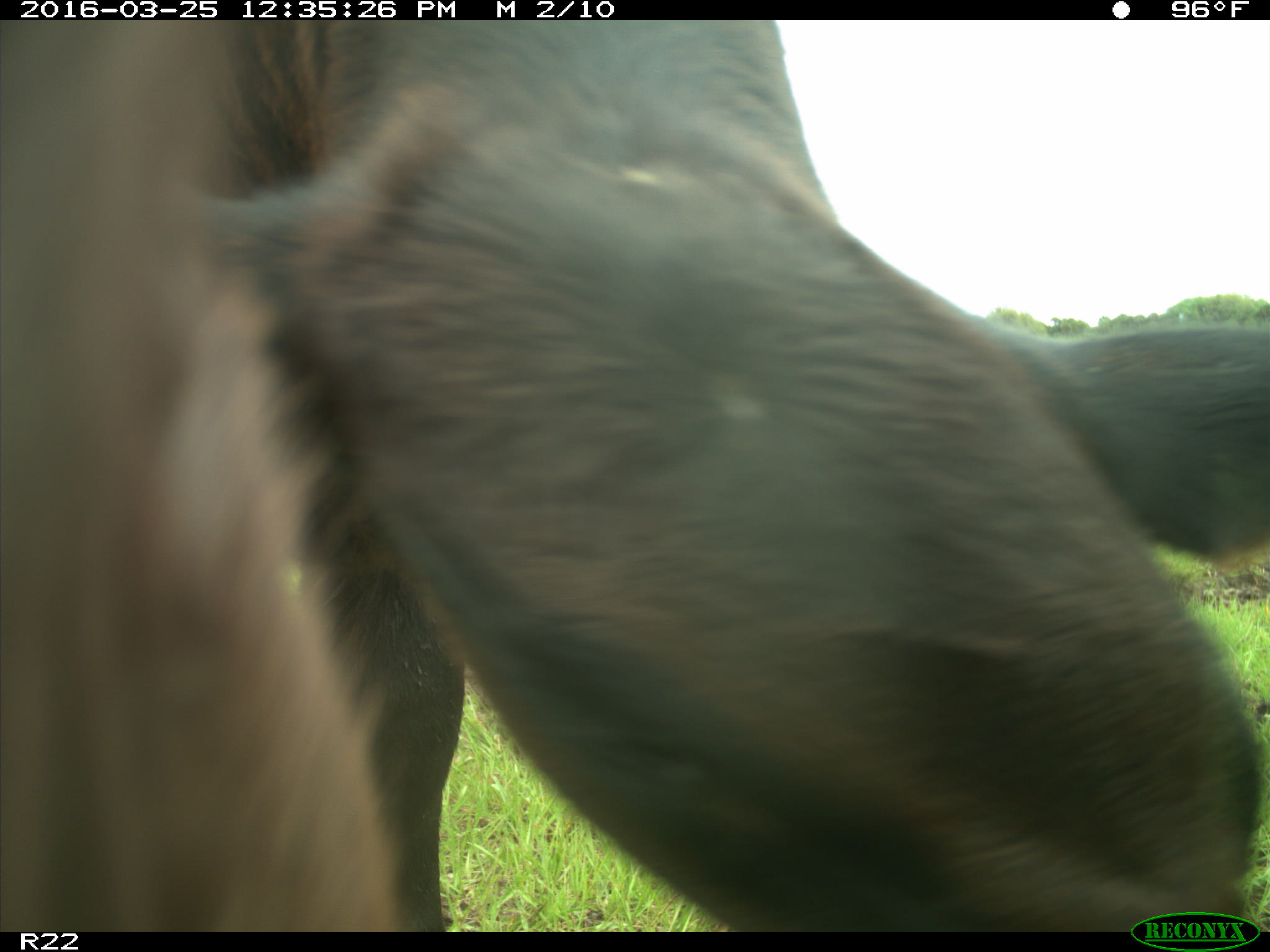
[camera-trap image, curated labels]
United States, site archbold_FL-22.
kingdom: Animalia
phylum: Chordata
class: Mammalia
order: Artiodactyla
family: Bovidae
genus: Bos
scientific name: Bos taurus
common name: domestic cow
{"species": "Bos taurus (domestic cow)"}